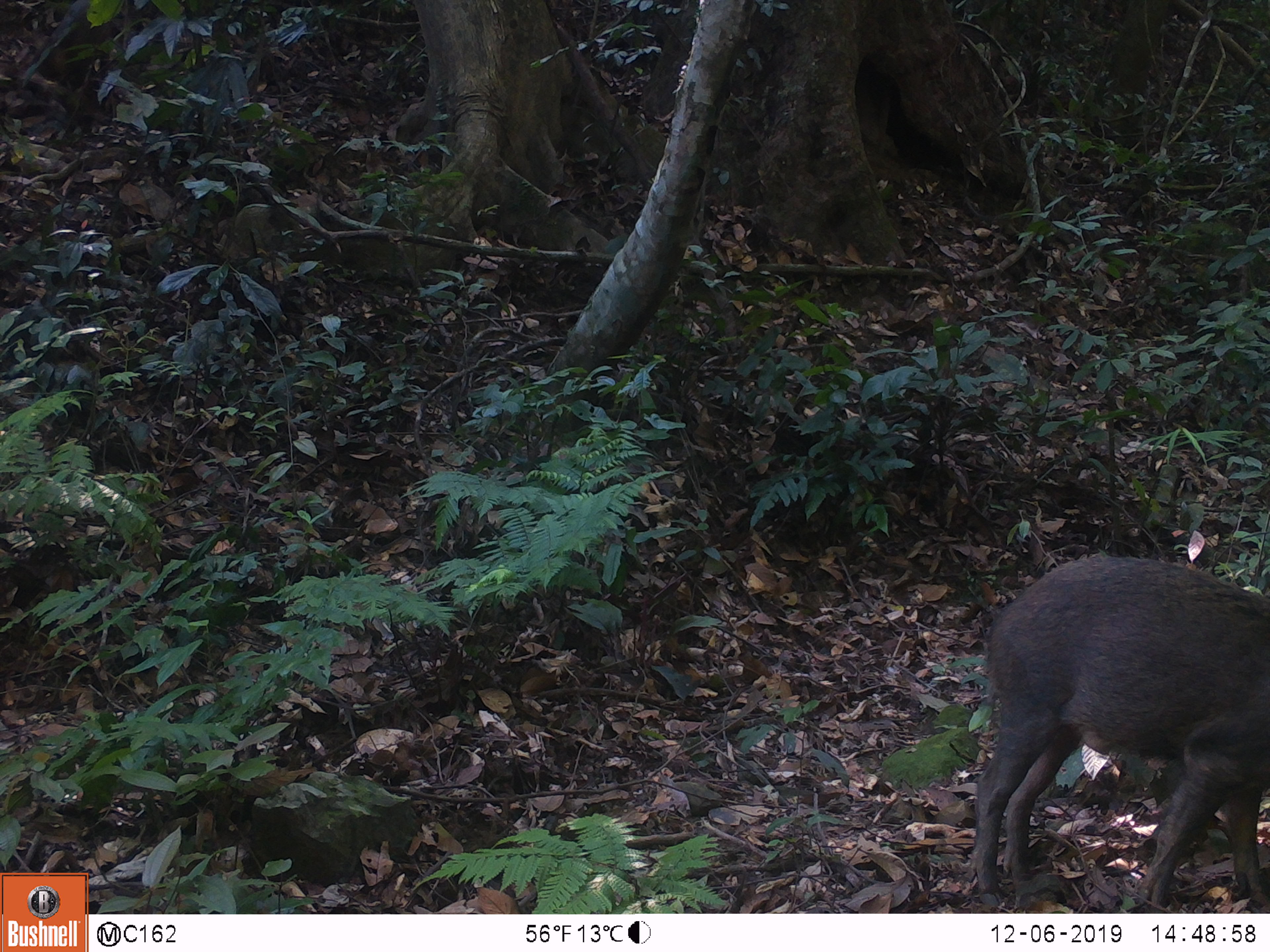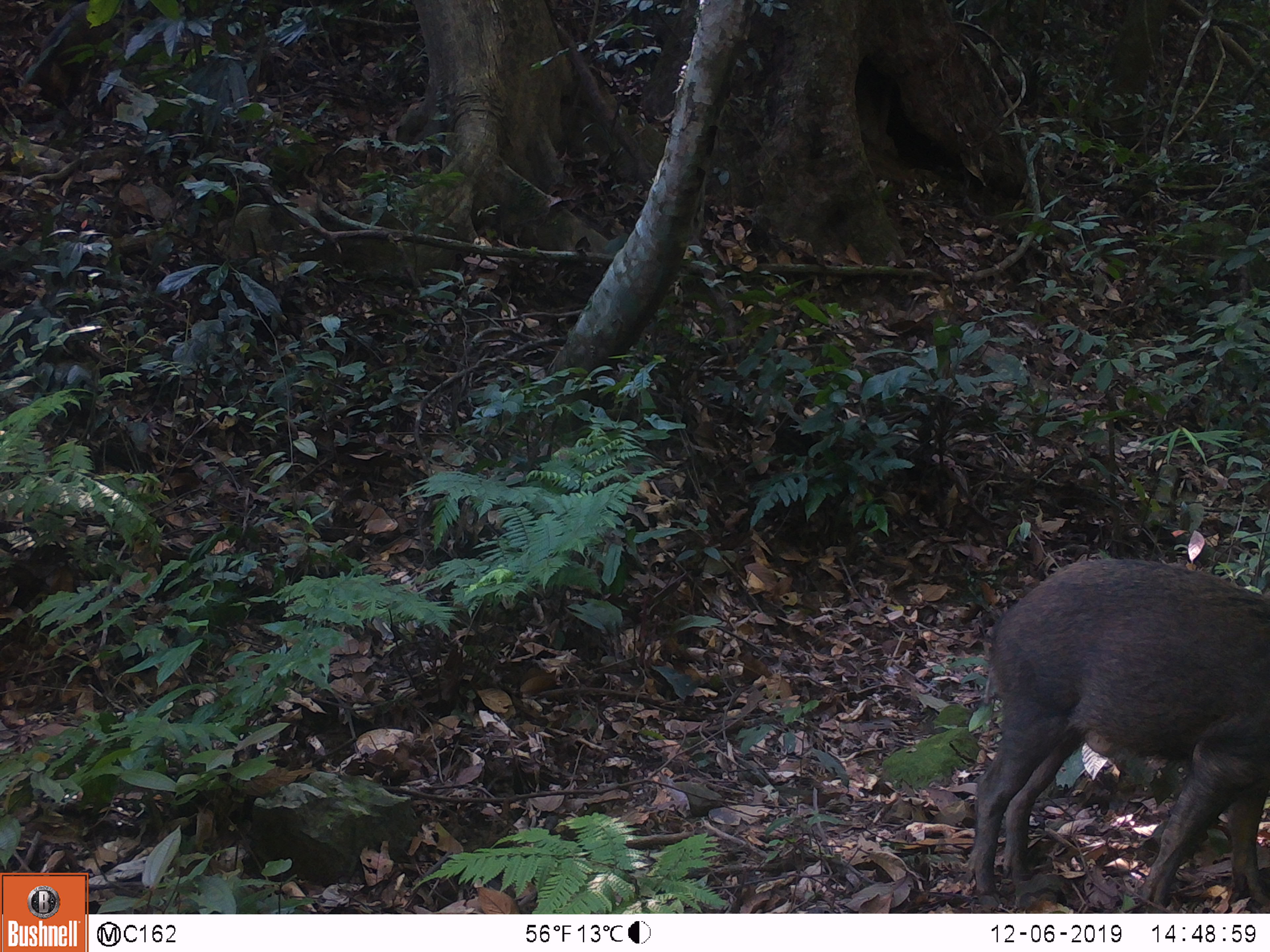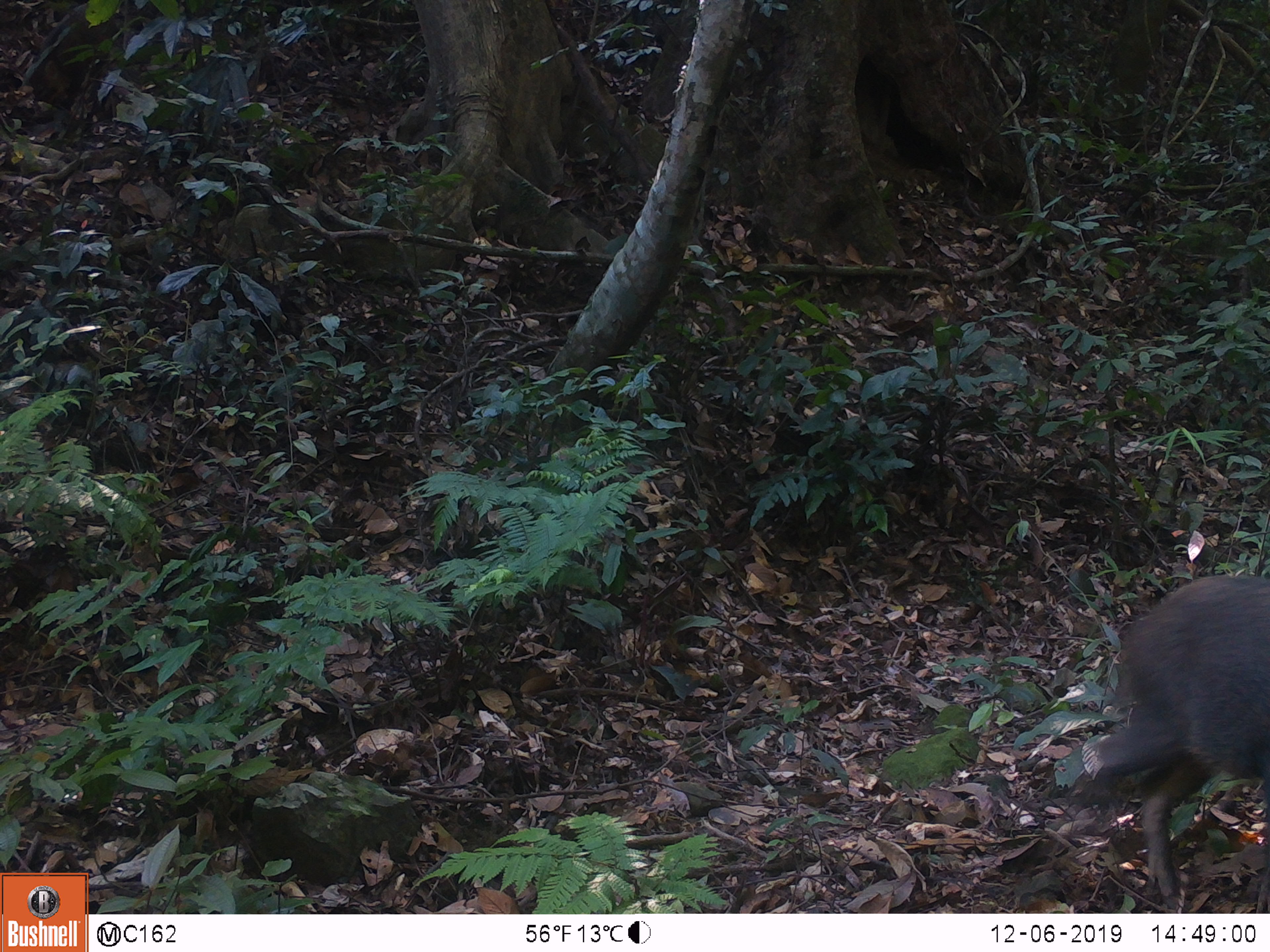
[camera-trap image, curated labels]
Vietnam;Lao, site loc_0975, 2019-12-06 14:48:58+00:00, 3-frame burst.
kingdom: Animalia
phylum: Chordata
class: Mammalia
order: Artiodactyla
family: Suidae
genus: Sus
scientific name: Sus scrofa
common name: eurasian wild pig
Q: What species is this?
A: Eurasian wild pig (Sus scrofa).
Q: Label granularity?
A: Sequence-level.